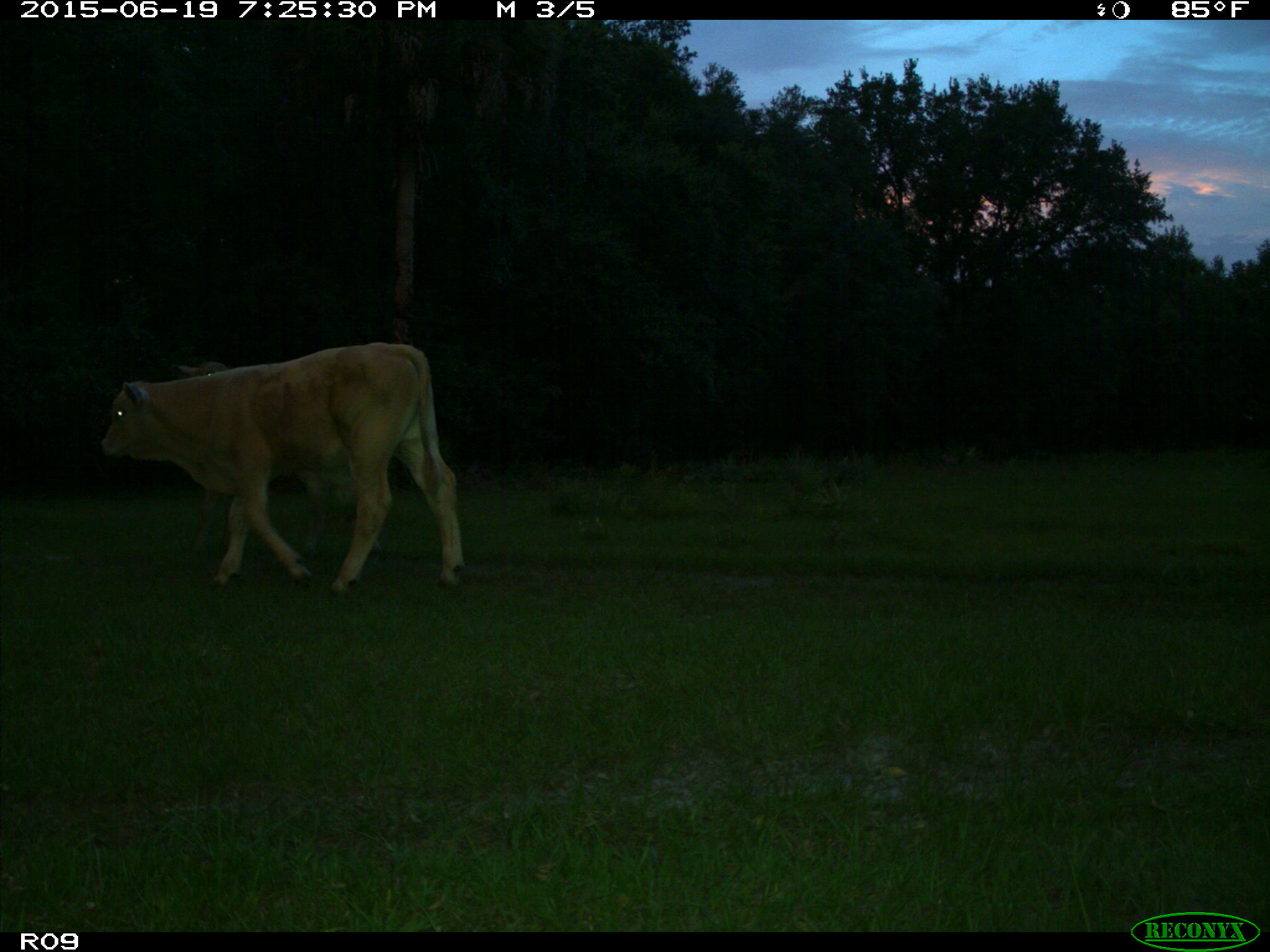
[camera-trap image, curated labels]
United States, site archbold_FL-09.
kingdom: Animalia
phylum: Chordata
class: Mammalia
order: Artiodactyla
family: Bovidae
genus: Bos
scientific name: Bos taurus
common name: domestic cow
Bos taurus (domestic cow).